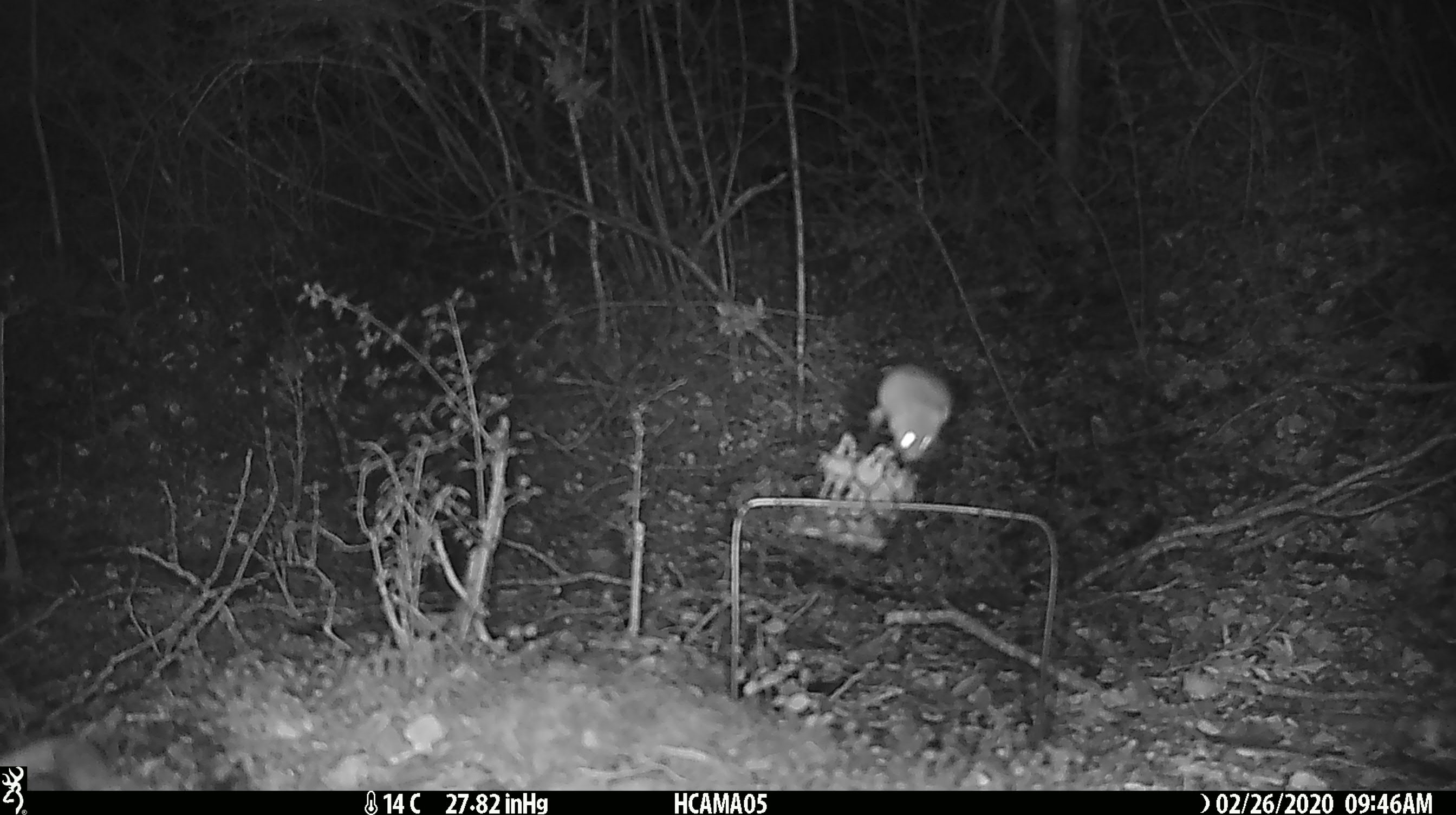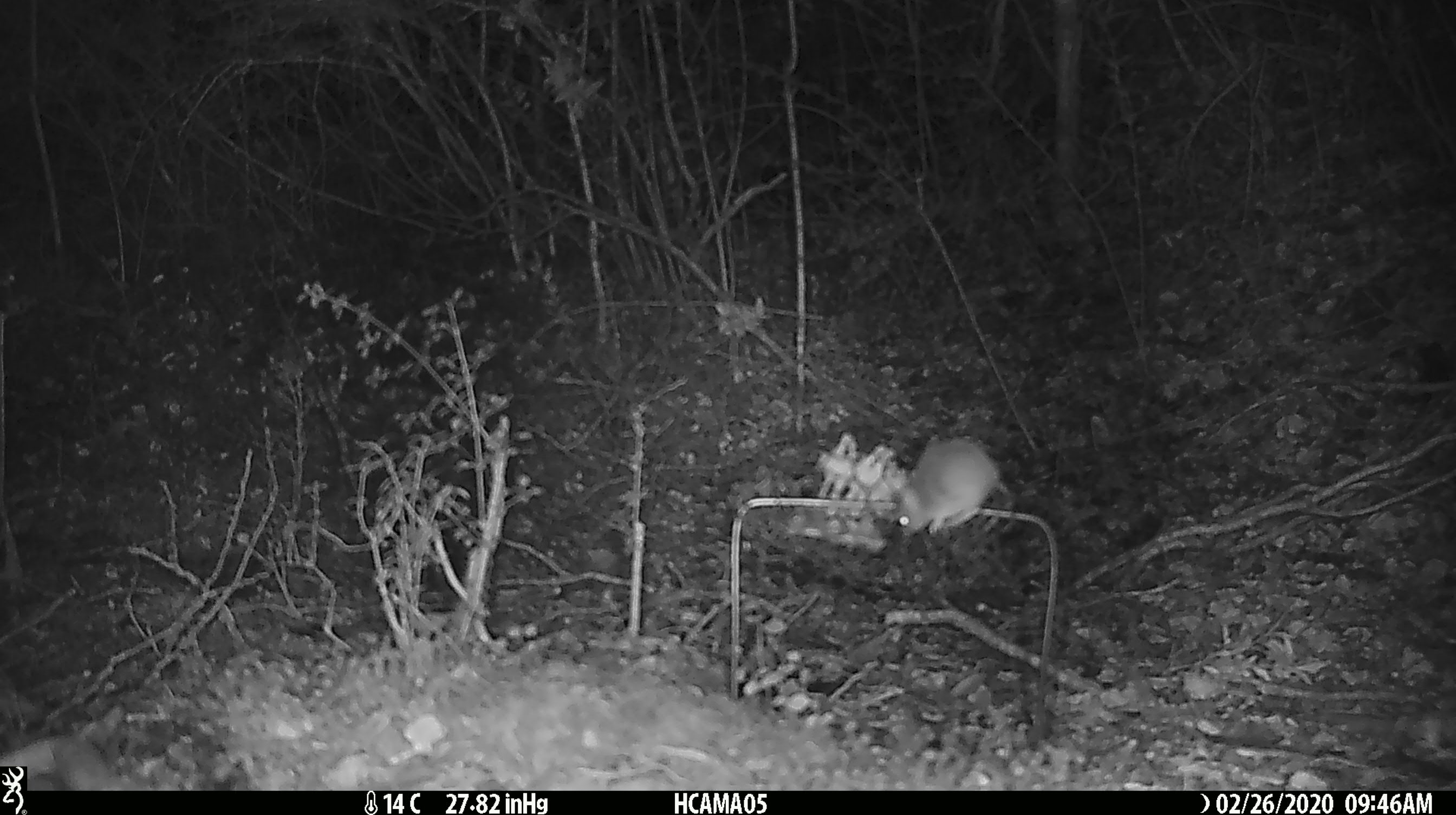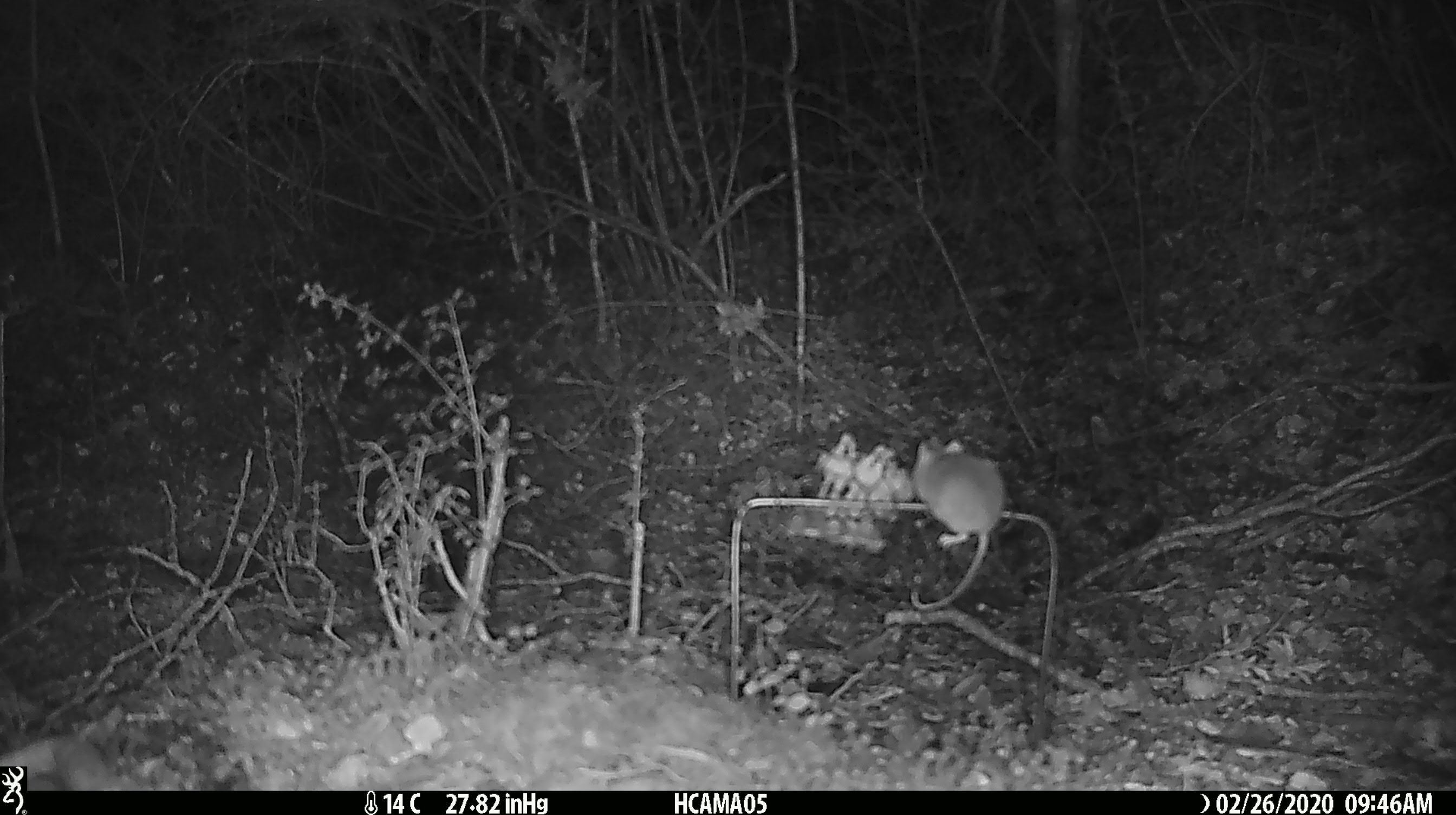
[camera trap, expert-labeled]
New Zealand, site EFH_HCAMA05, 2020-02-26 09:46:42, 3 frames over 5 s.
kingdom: Animalia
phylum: Chordata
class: Mammalia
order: Rodentia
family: Muridae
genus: Mus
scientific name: Mus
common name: mouse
Mouse (Mus).